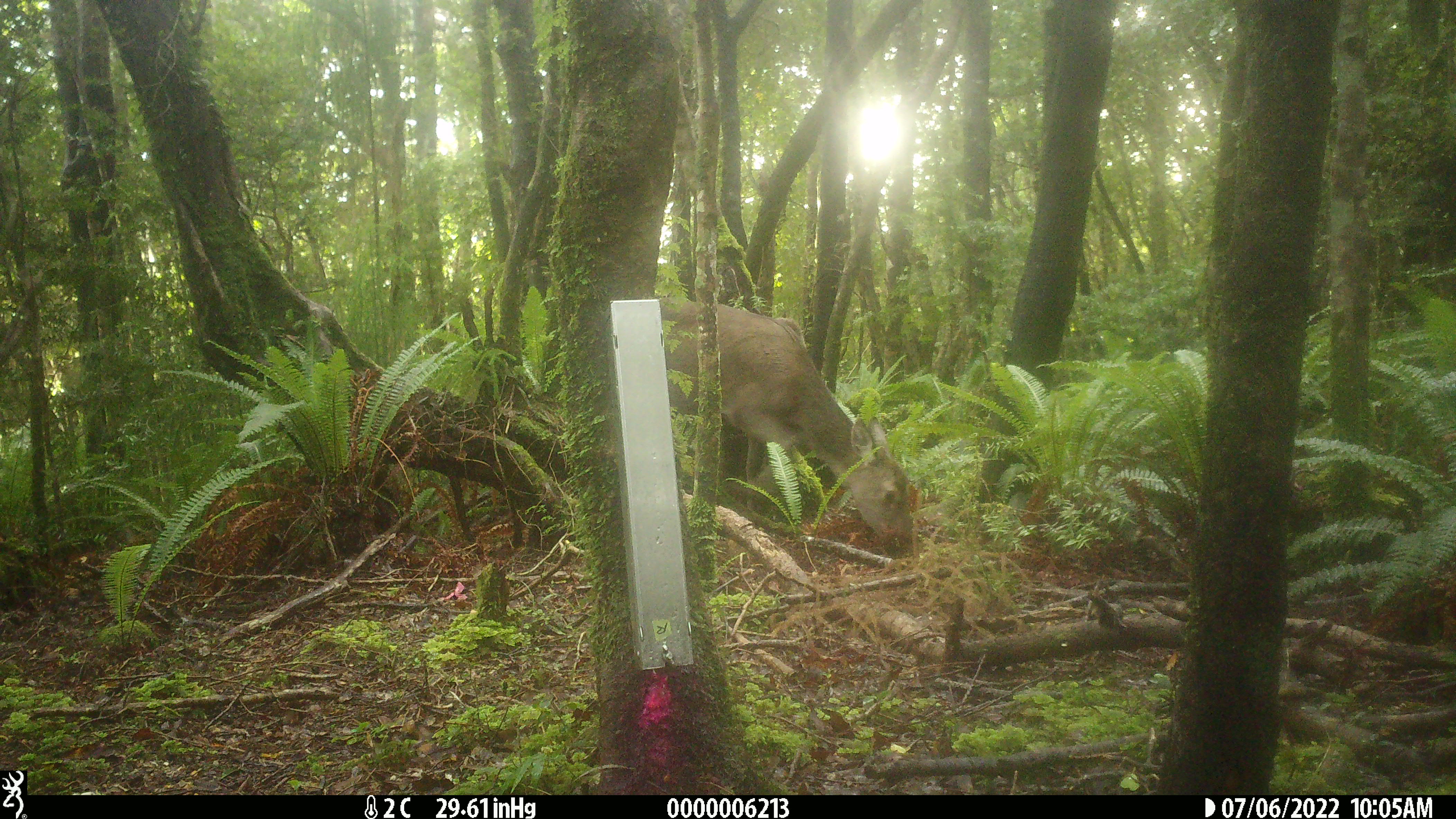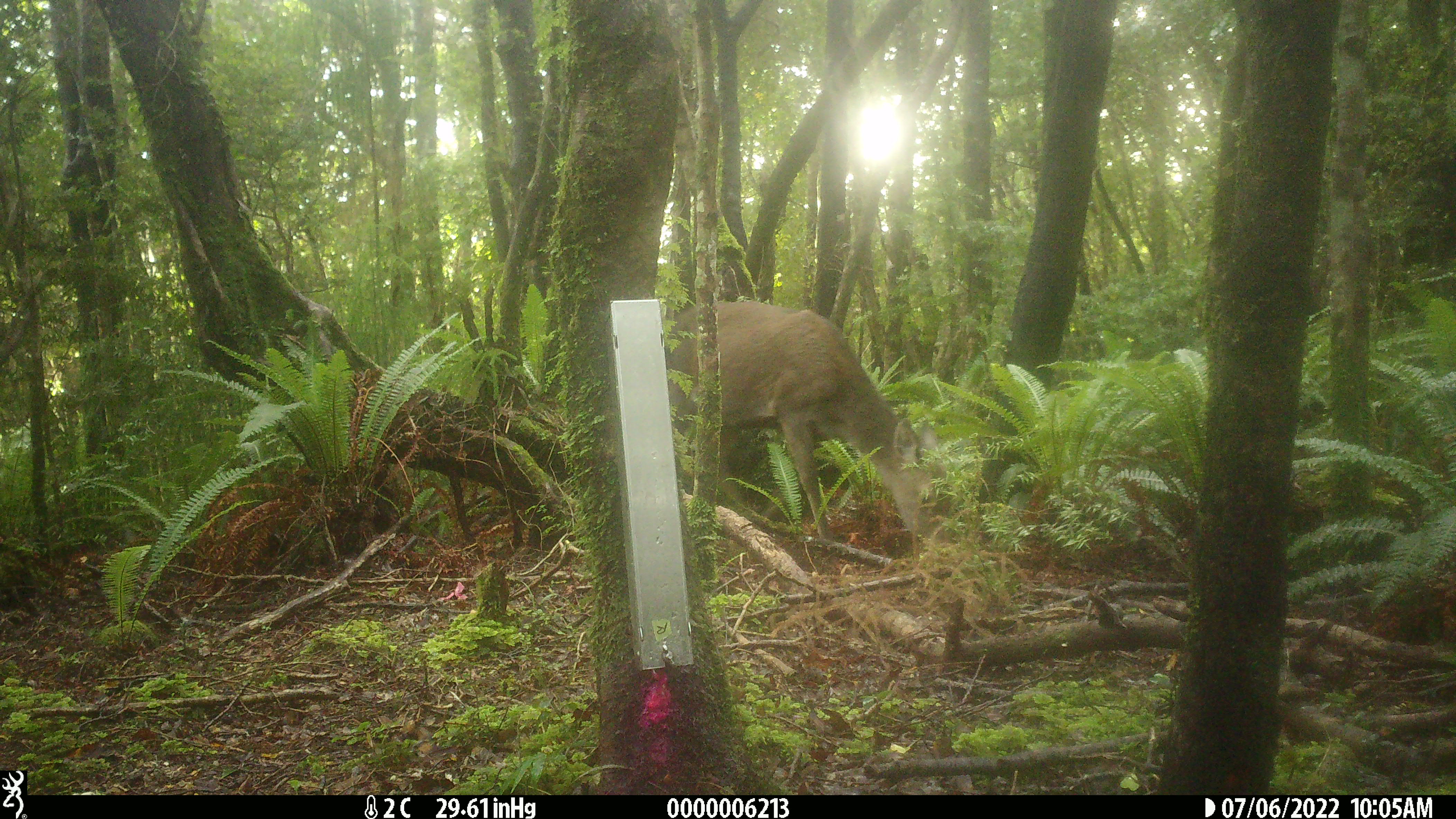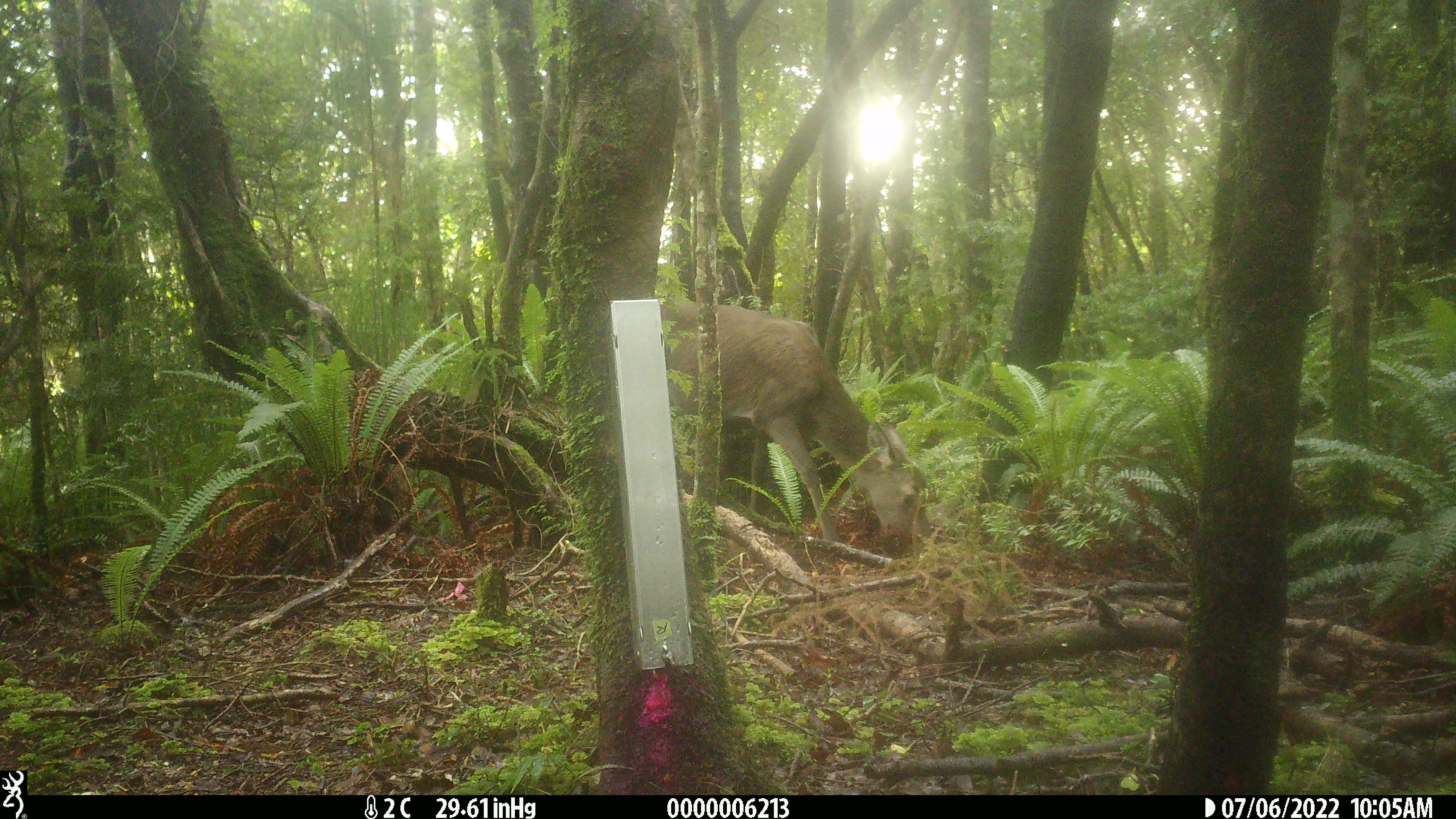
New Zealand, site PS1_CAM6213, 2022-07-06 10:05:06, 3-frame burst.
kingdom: Animalia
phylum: Chordata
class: Mammalia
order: Artiodactyla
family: Cervidae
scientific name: Cervidae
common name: deer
Deer (Cervidae).